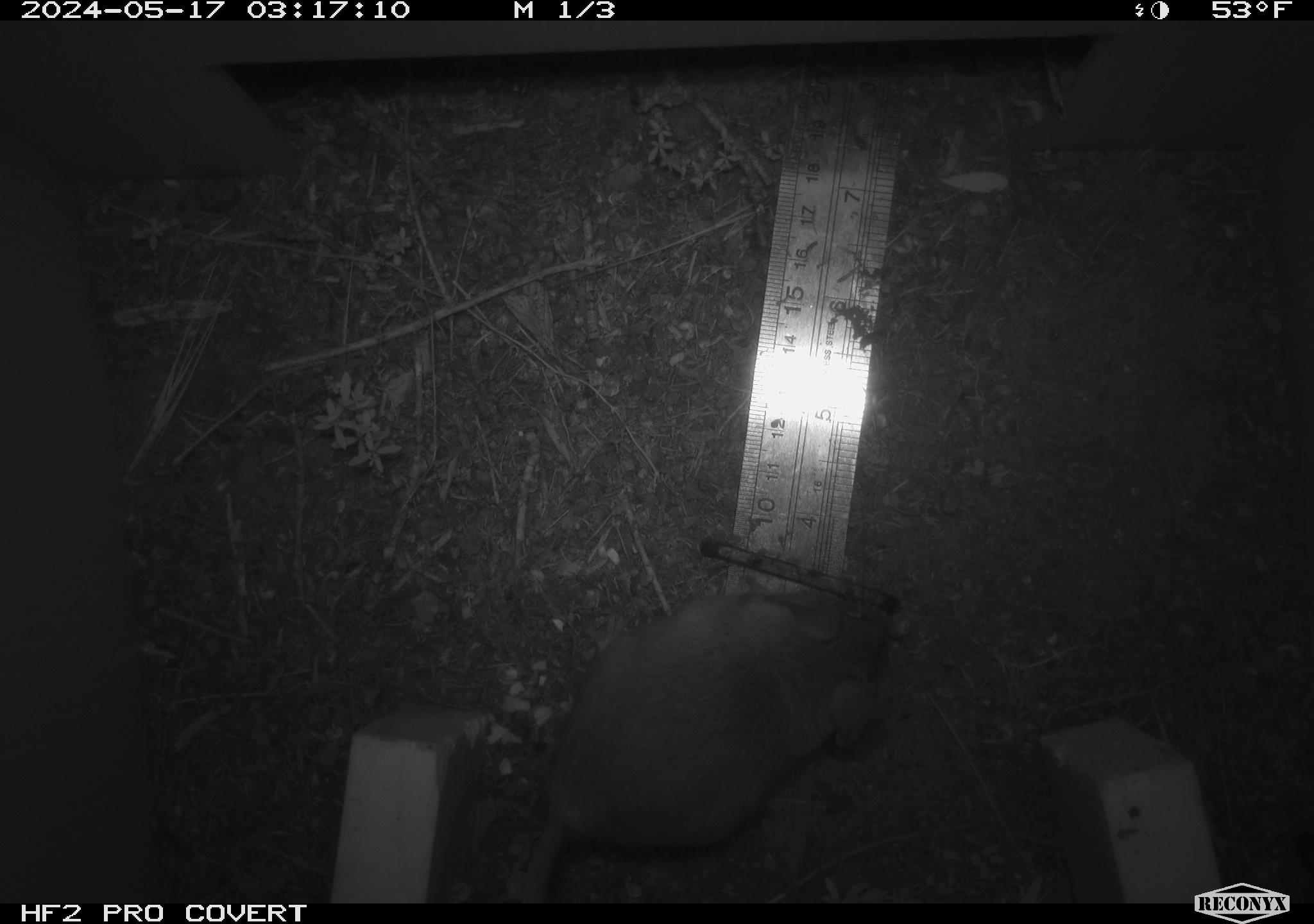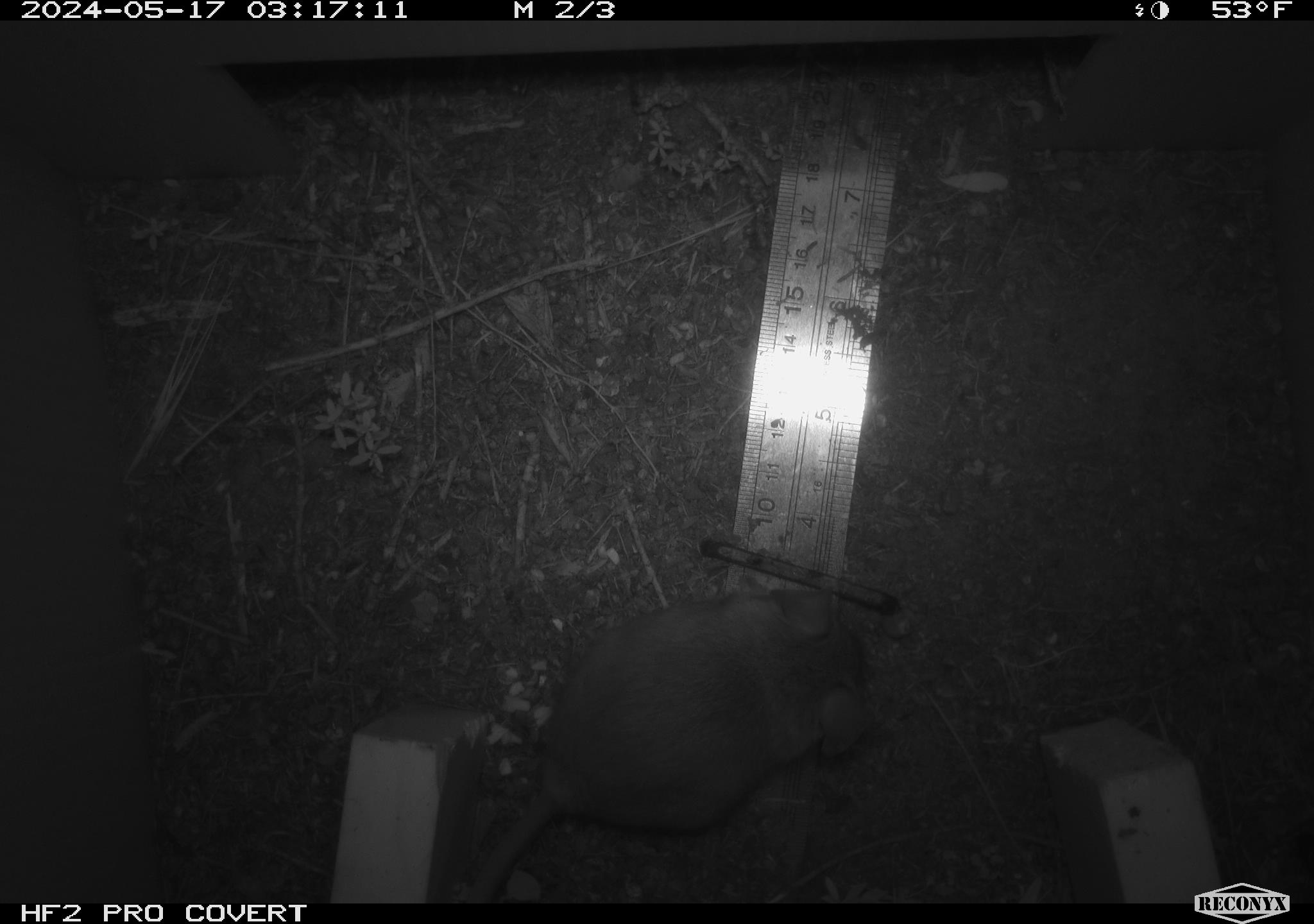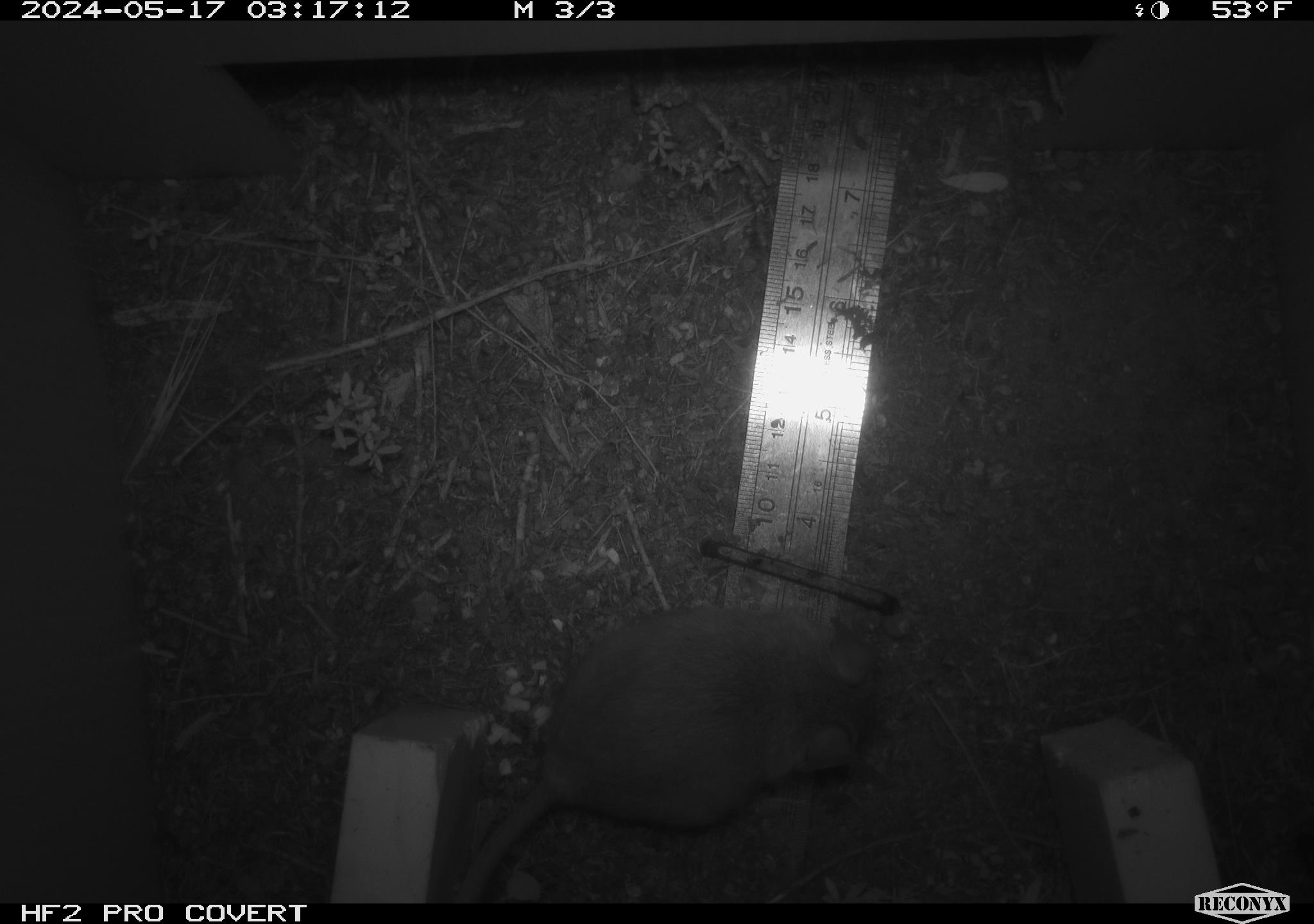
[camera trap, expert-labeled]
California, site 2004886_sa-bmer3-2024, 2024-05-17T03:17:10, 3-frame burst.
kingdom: Animalia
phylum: Chordata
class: Mammalia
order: Rodentia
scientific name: Rodentia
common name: mouse species